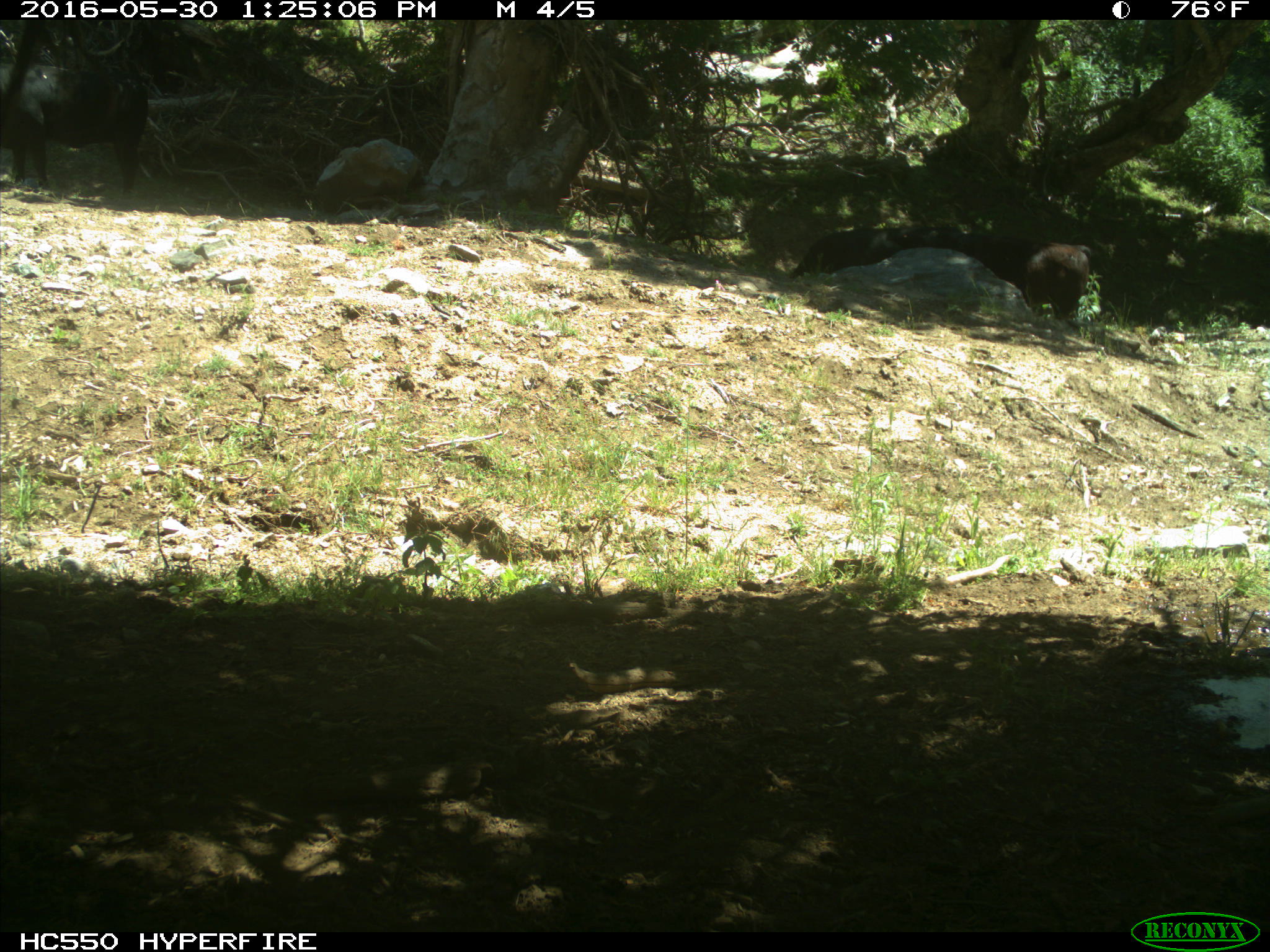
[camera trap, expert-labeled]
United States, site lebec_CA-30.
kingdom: Animalia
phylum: Chordata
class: Mammalia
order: Artiodactyla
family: Bovidae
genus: Bos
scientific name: Bos taurus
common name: domestic cow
Bos taurus (domestic cow).